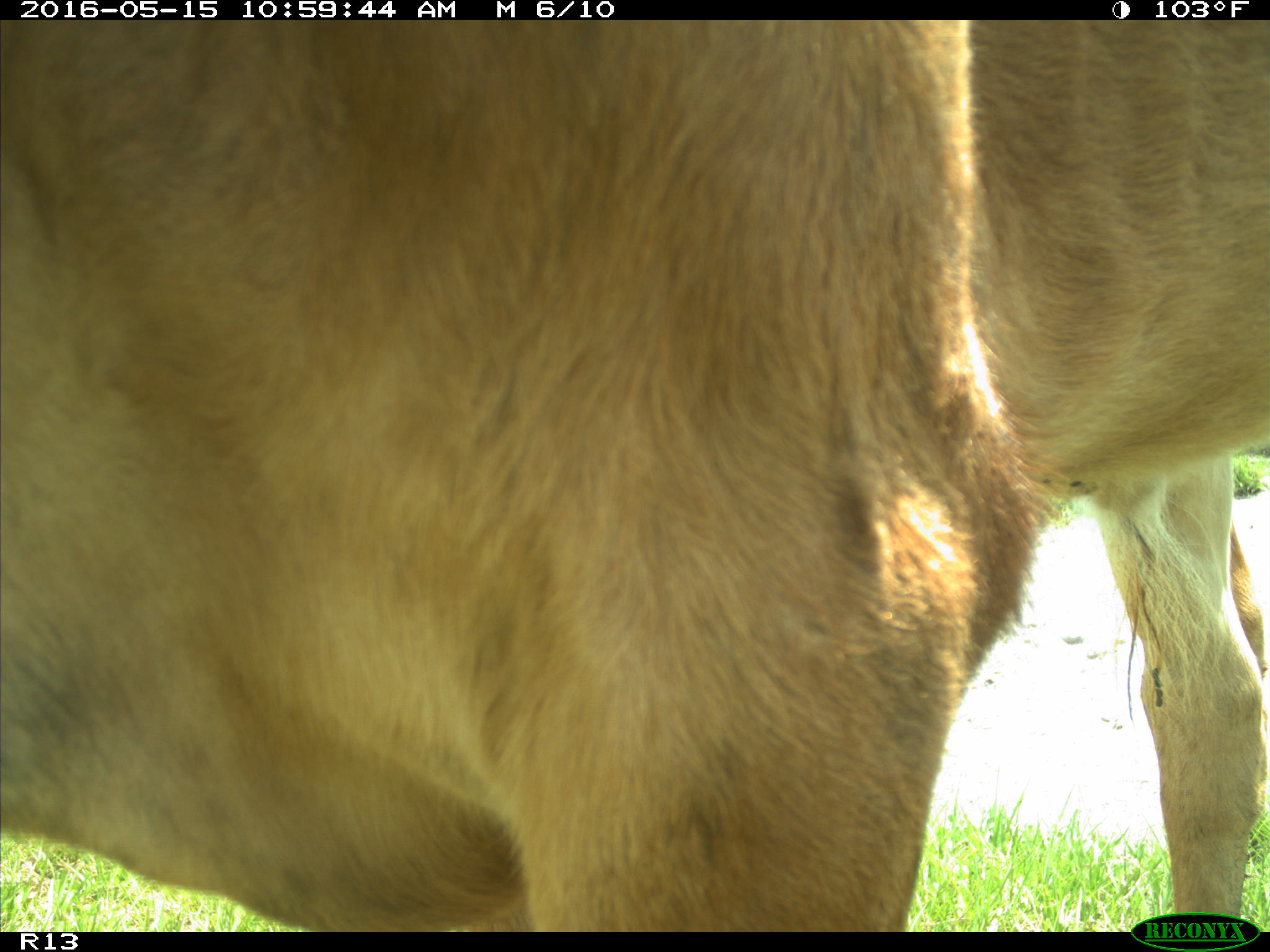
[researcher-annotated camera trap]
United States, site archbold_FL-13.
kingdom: Animalia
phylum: Chordata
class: Mammalia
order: Artiodactyla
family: Bovidae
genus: Bos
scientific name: Bos taurus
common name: domestic cow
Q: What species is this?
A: Bos taurus (domestic cow).